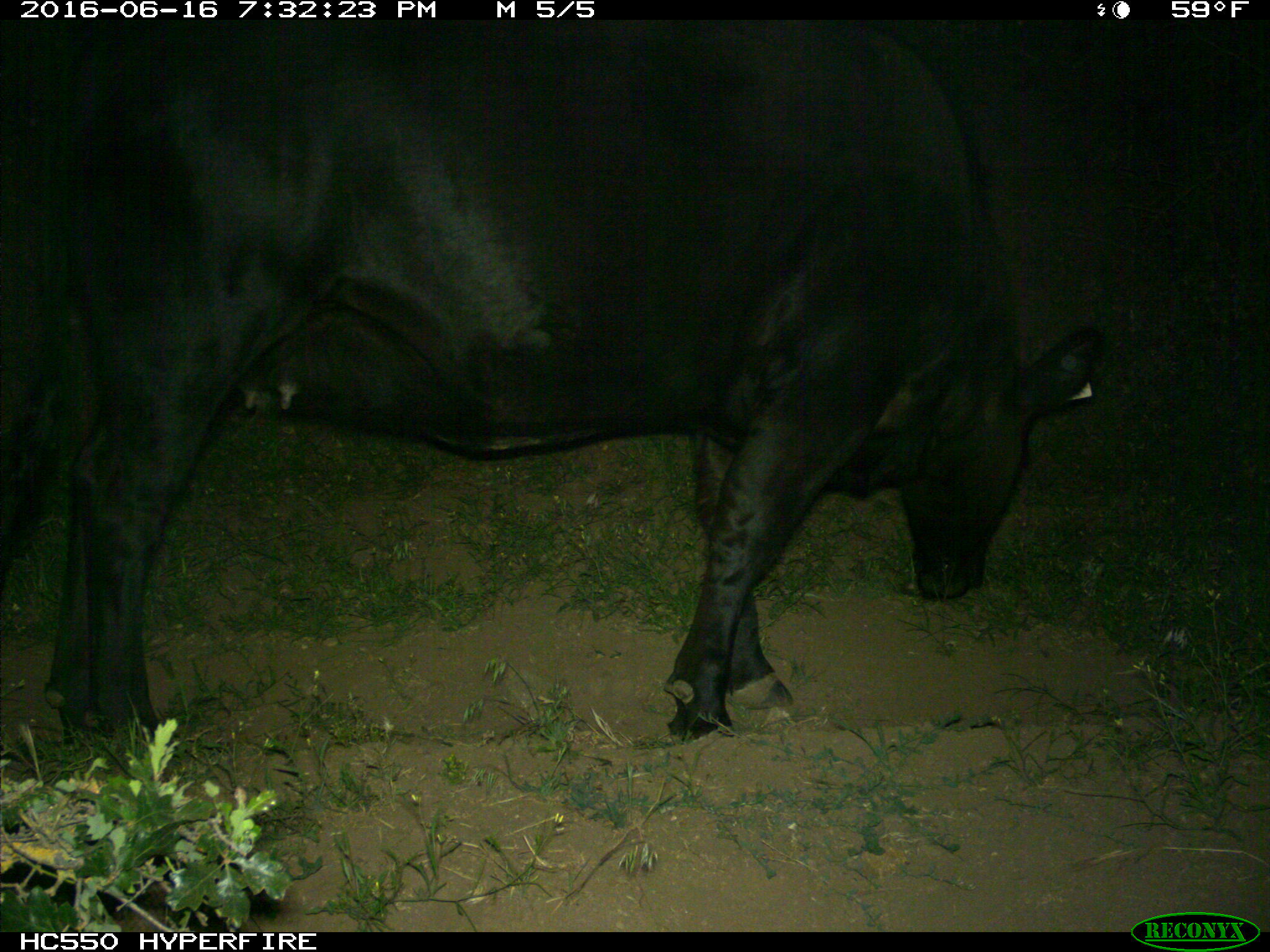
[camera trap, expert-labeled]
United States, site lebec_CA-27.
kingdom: Animalia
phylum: Chordata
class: Mammalia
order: Artiodactyla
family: Bovidae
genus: Bos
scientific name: Bos taurus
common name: domestic cow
Bos taurus (domestic cow).